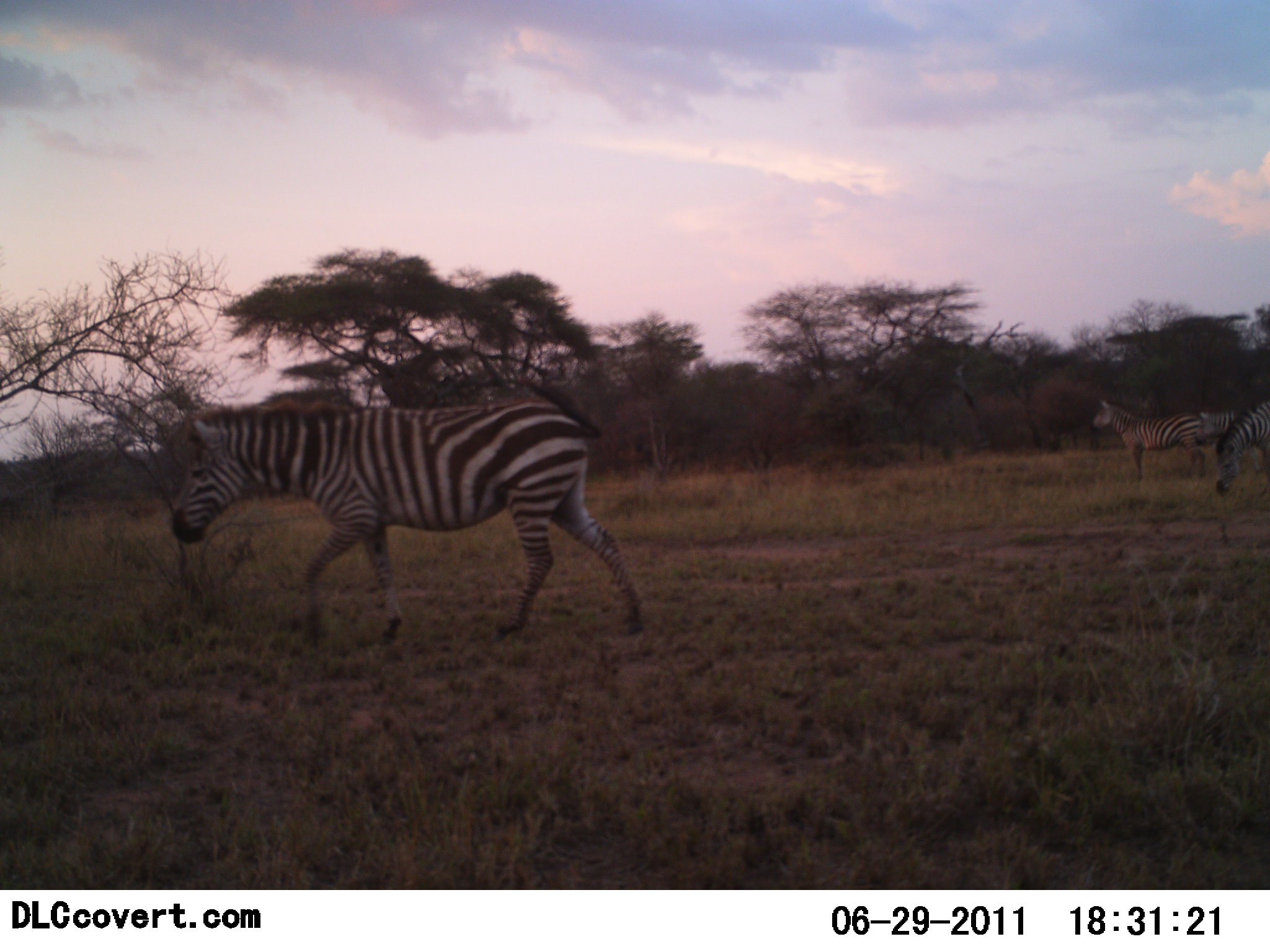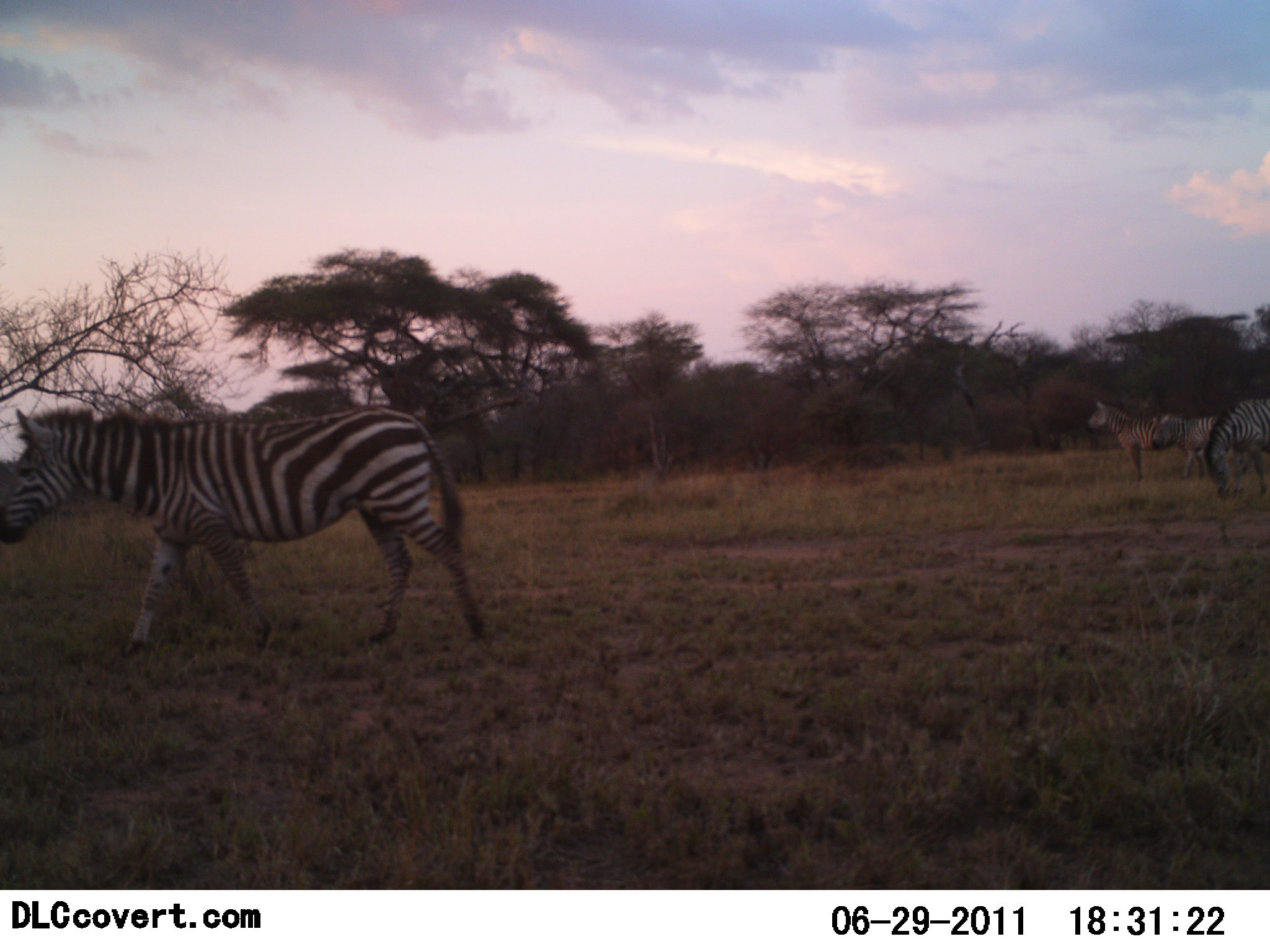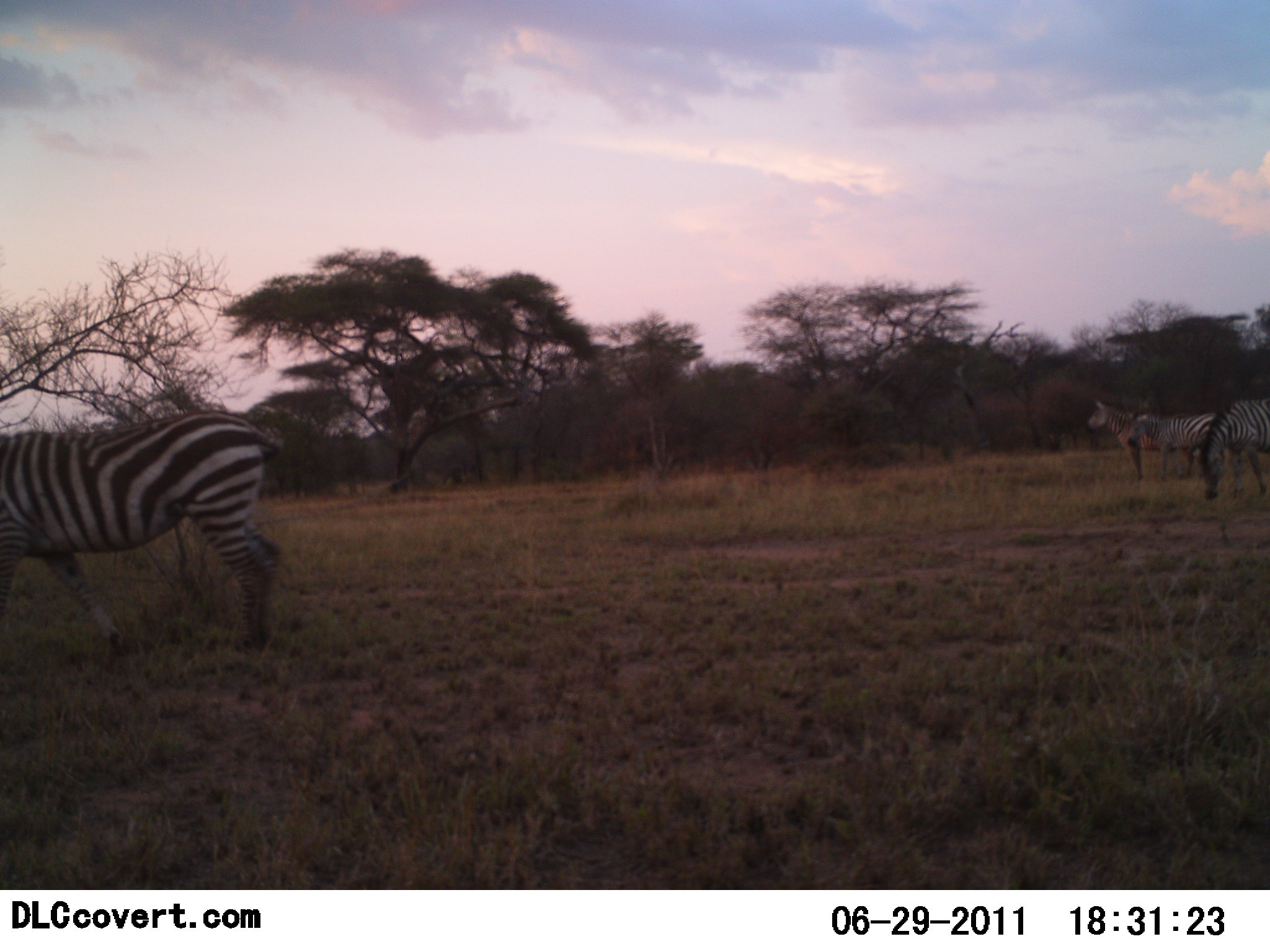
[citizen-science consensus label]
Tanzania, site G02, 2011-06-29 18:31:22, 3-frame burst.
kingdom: Animalia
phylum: Chordata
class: Mammalia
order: Perissodactyla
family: Equidae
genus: Equus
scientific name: Equus quagga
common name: plains zebra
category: zebra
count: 4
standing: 75%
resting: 8%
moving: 83%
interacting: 0%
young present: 0%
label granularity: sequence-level